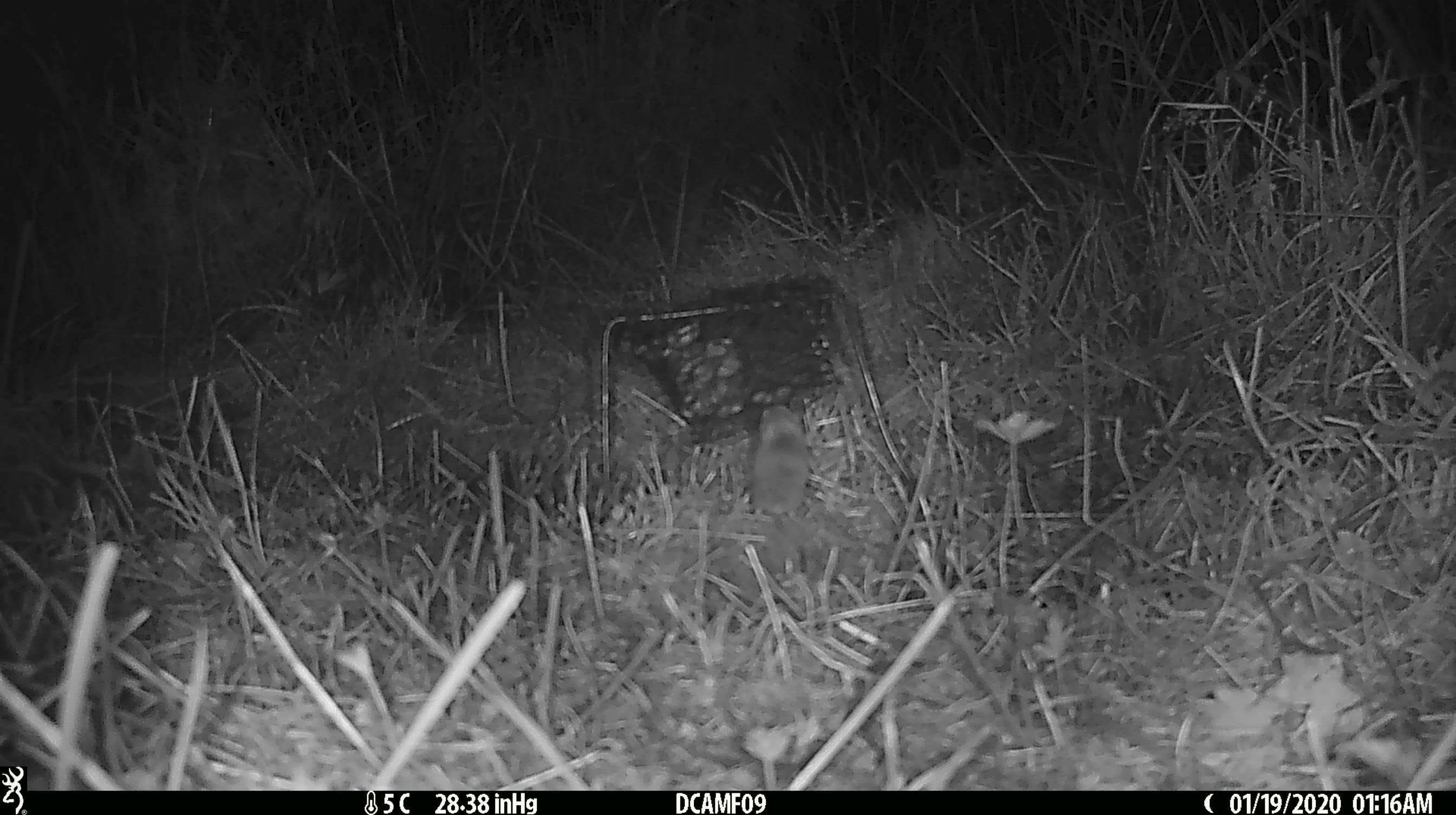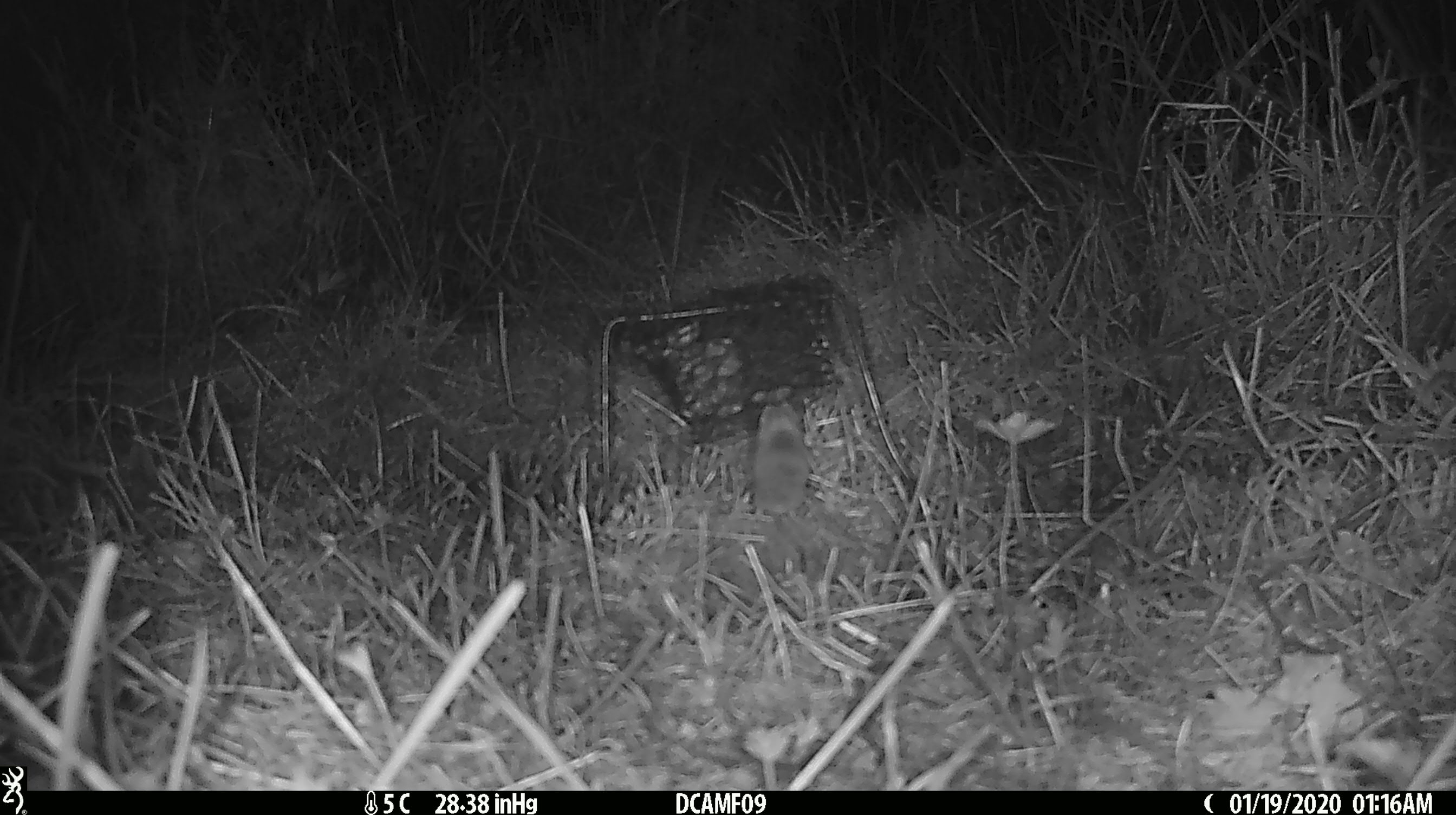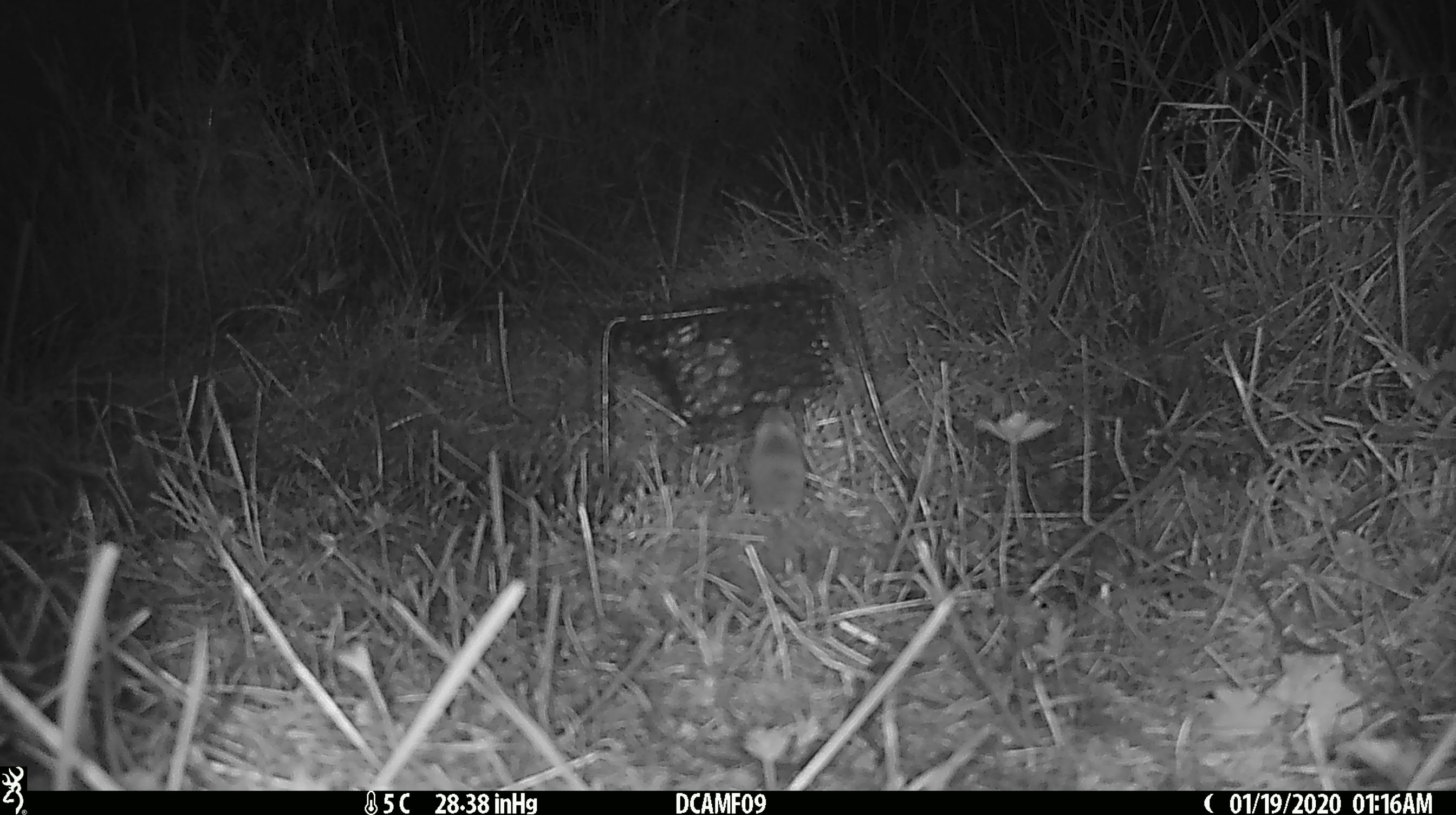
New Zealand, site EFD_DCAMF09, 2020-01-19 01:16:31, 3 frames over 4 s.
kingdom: Animalia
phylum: Chordata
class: Mammalia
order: Rodentia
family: Muridae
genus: Mus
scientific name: Mus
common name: mouse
Mouse (Mus).